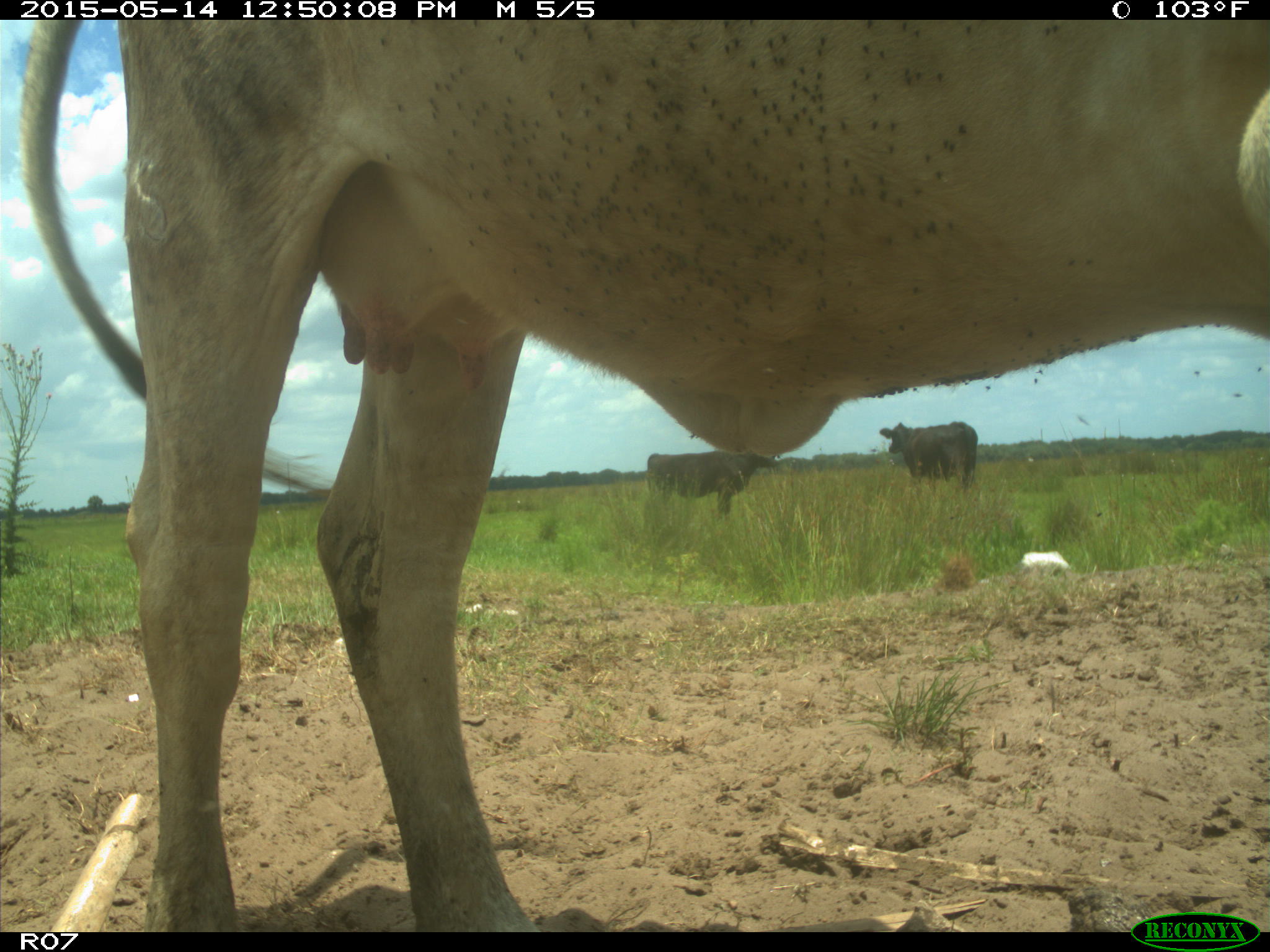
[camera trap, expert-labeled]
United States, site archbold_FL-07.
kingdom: Animalia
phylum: Chordata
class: Mammalia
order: Artiodactyla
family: Bovidae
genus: Bos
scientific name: Bos taurus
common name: domestic cow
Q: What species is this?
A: Bos taurus (domestic cow).